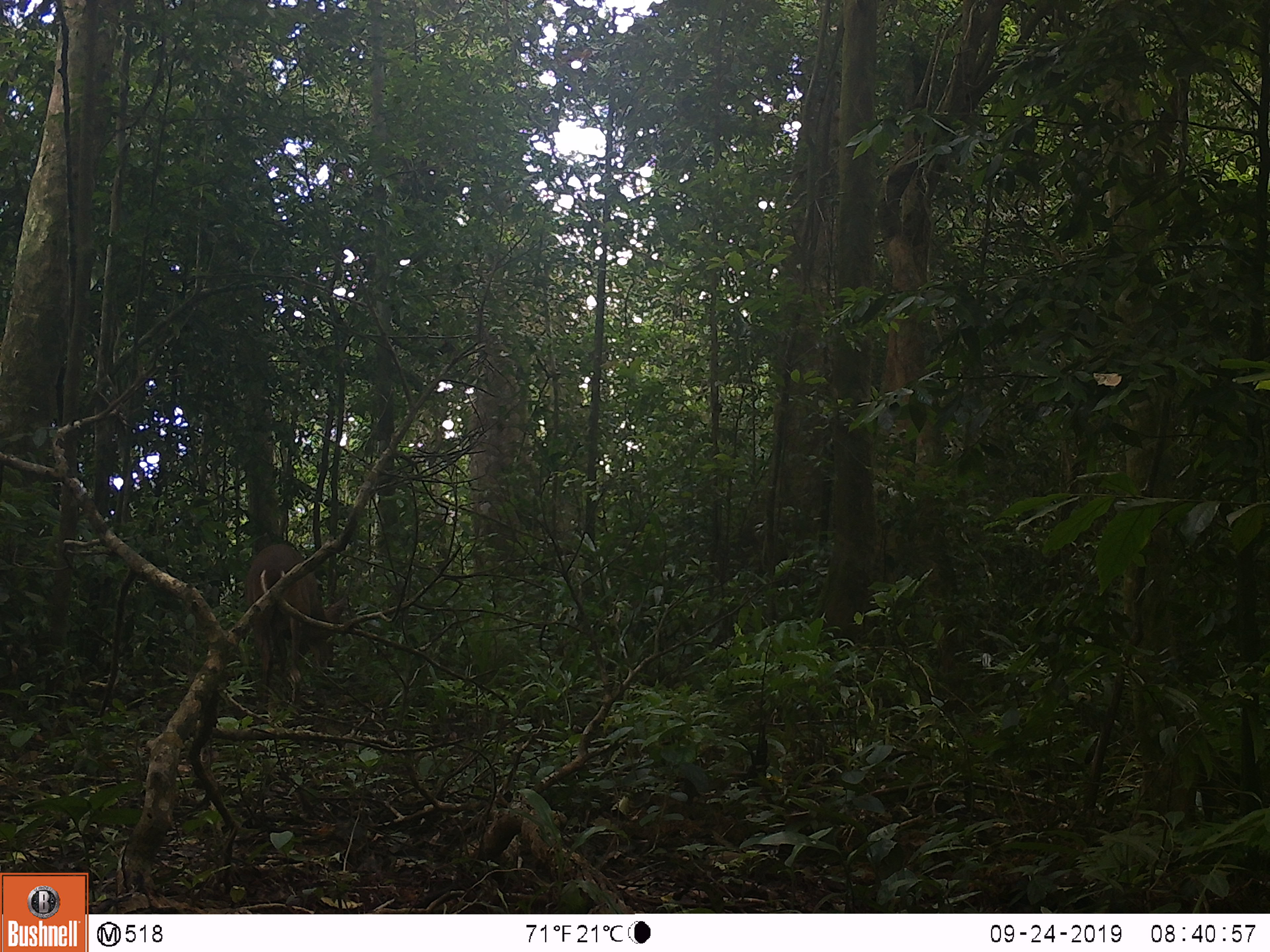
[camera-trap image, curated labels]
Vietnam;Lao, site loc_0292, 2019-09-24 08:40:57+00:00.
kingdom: Animalia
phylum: Chordata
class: Mammalia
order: Artiodactyla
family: Cervidae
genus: Muntiacus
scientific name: Muntiacus vuquangensis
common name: large-antlered muntjac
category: large antlered muntjac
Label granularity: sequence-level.